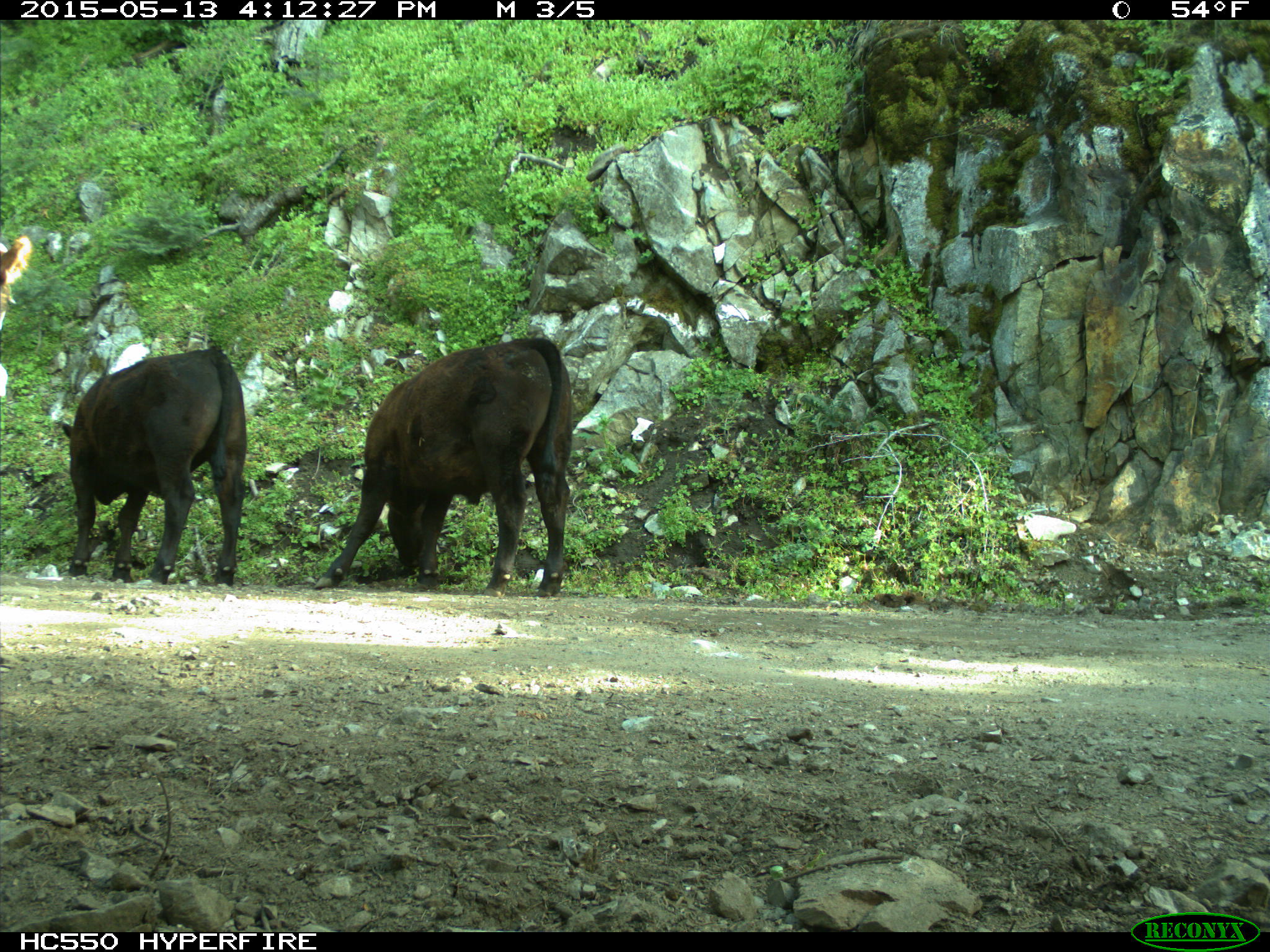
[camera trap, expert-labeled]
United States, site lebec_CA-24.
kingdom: Animalia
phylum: Chordata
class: Mammalia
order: Artiodactyla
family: Bovidae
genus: Bos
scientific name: Bos taurus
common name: domestic cow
Bos taurus (domestic cow).